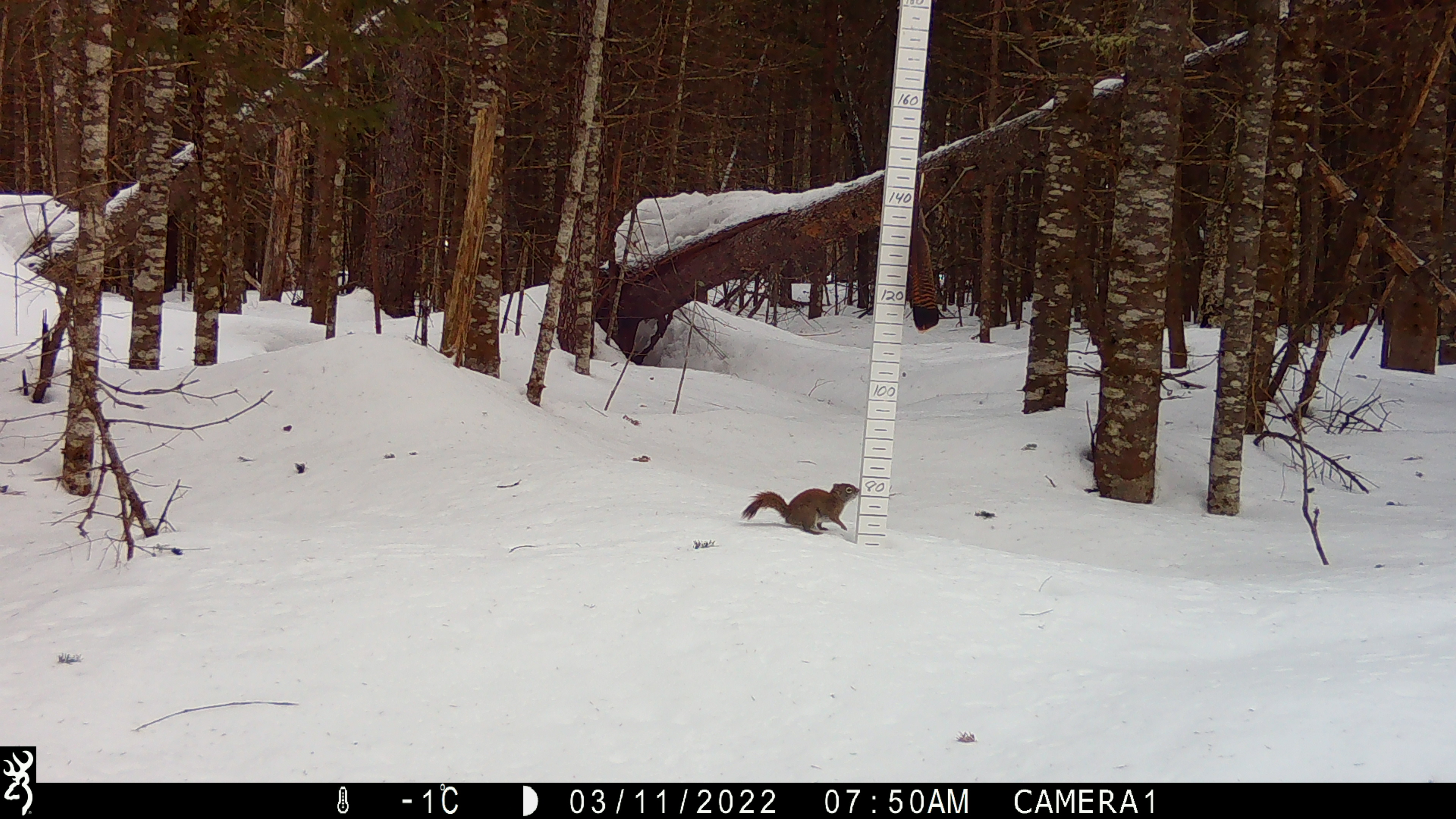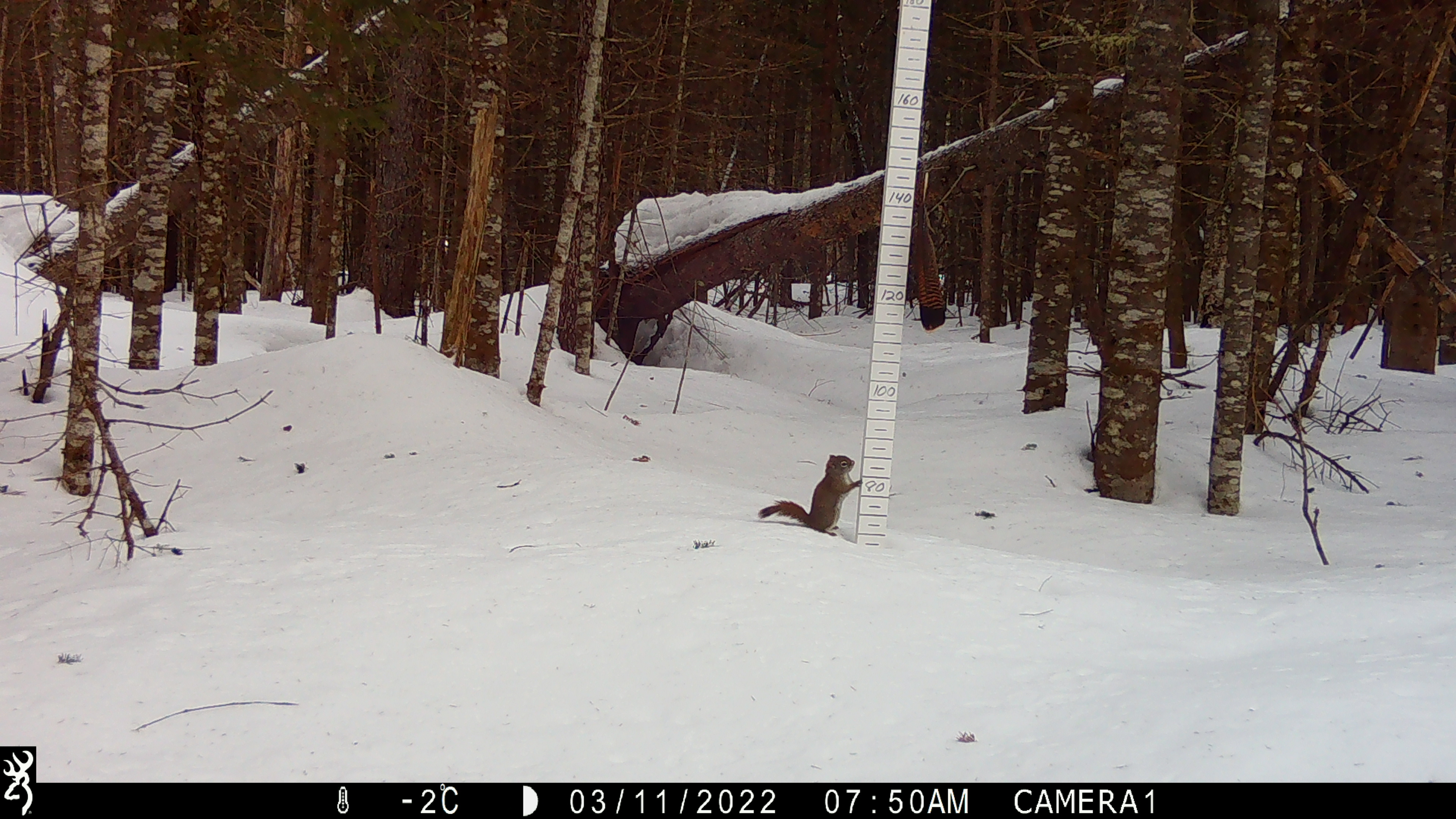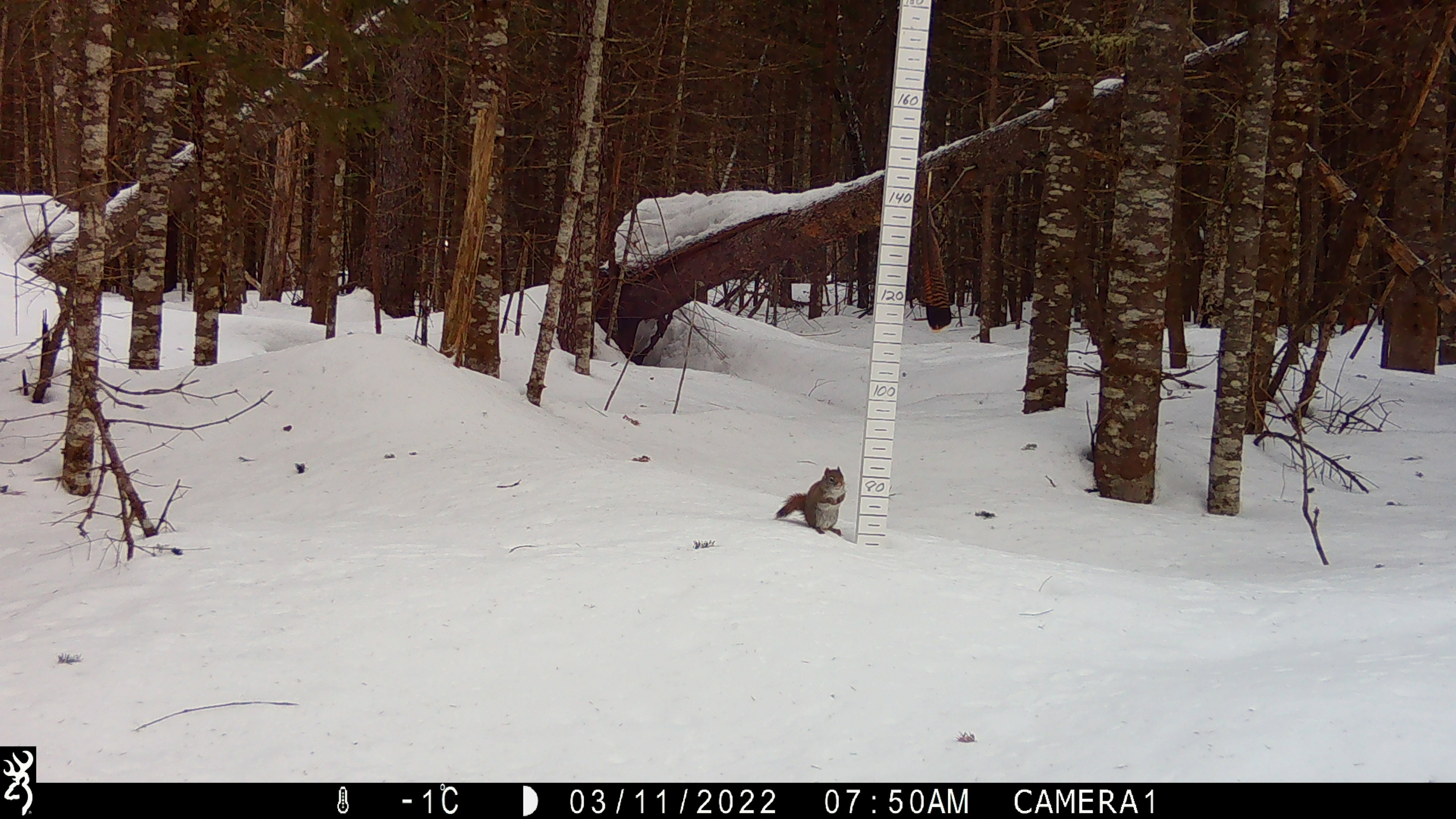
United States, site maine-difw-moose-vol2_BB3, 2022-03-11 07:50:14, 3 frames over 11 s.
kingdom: Animalia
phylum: Chordata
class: Mammalia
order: Rodentia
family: Sciuridae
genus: Tamiasciurus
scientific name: Tamiasciurus hudsonicus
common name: red squirrel